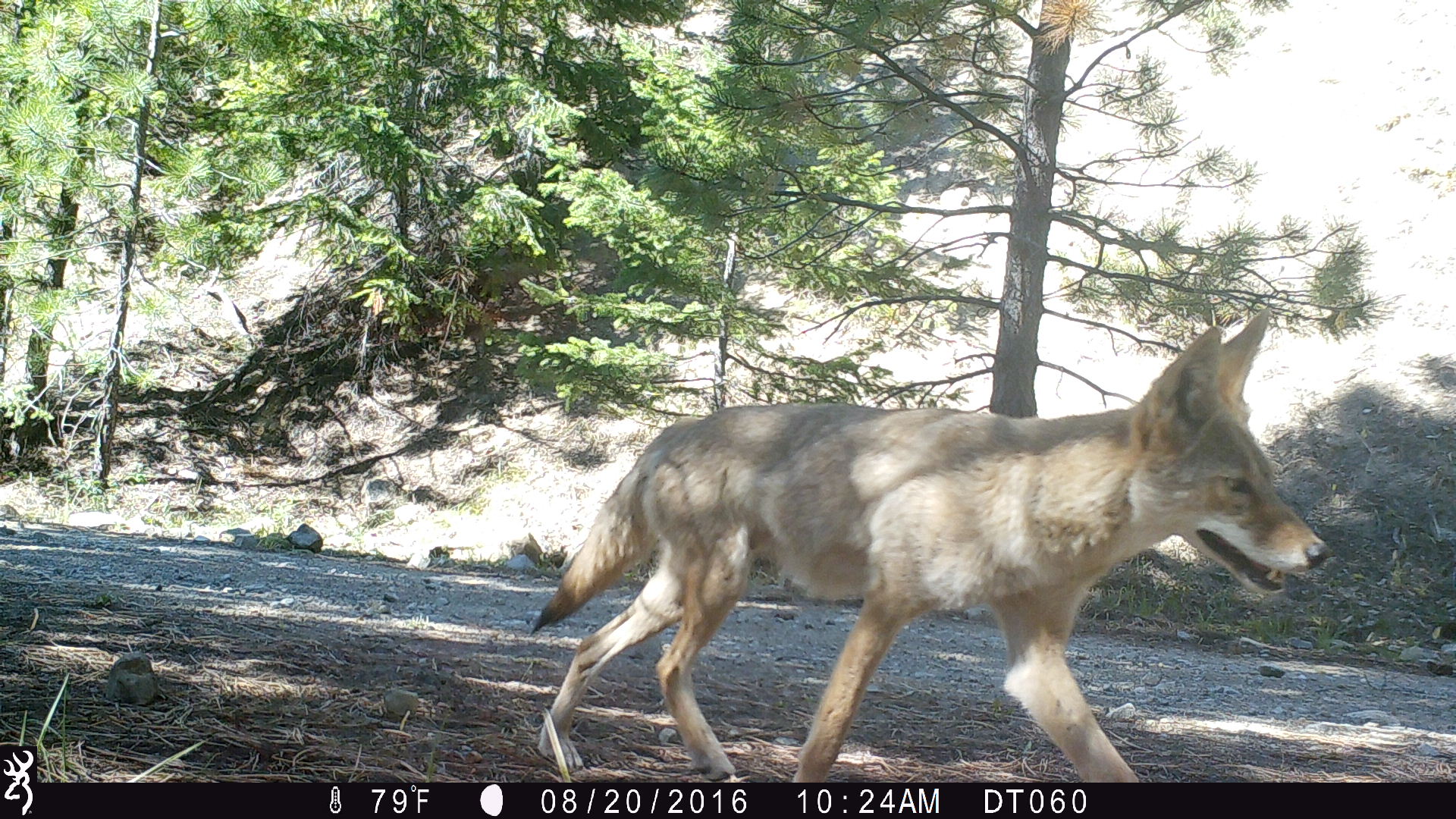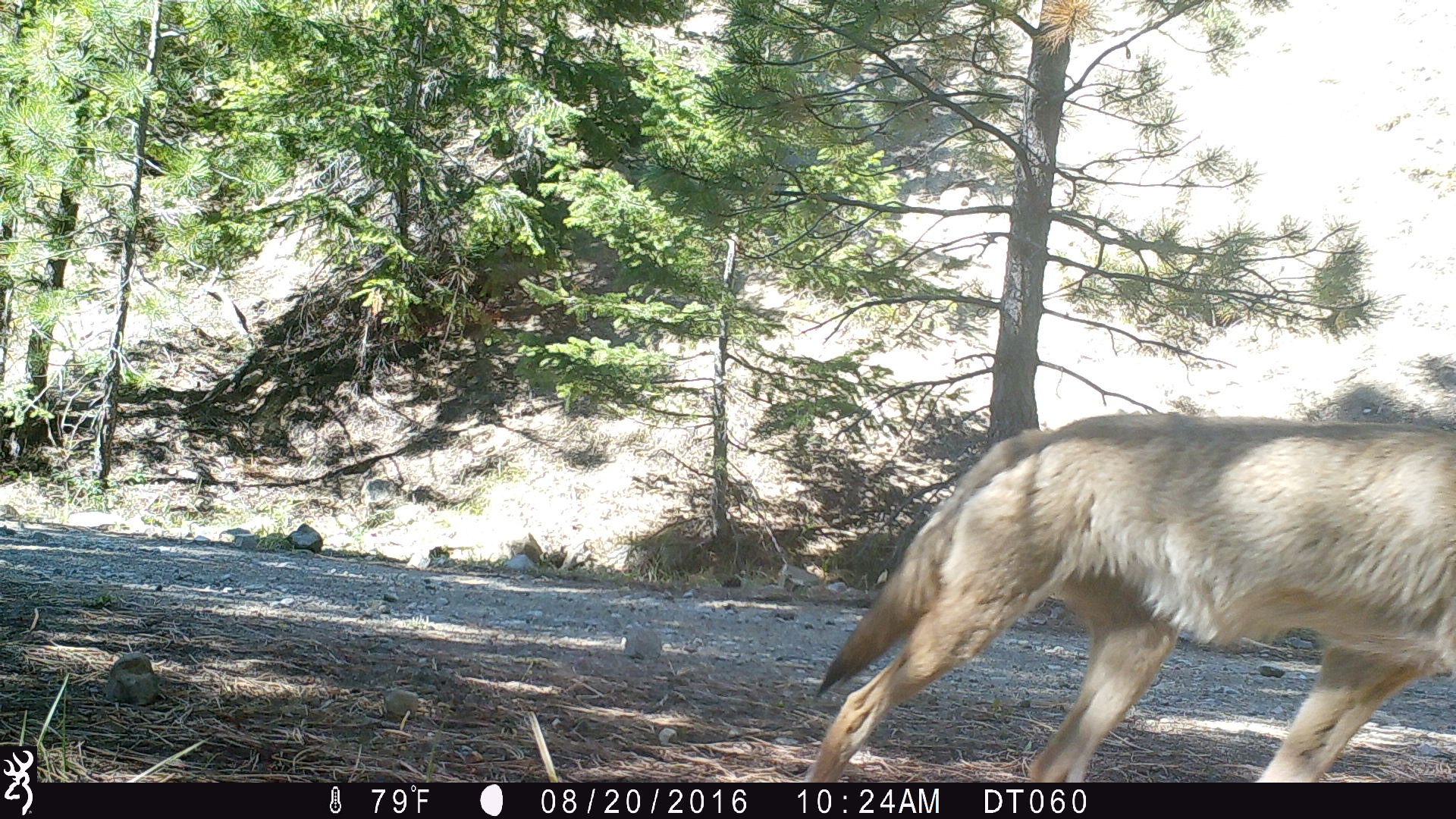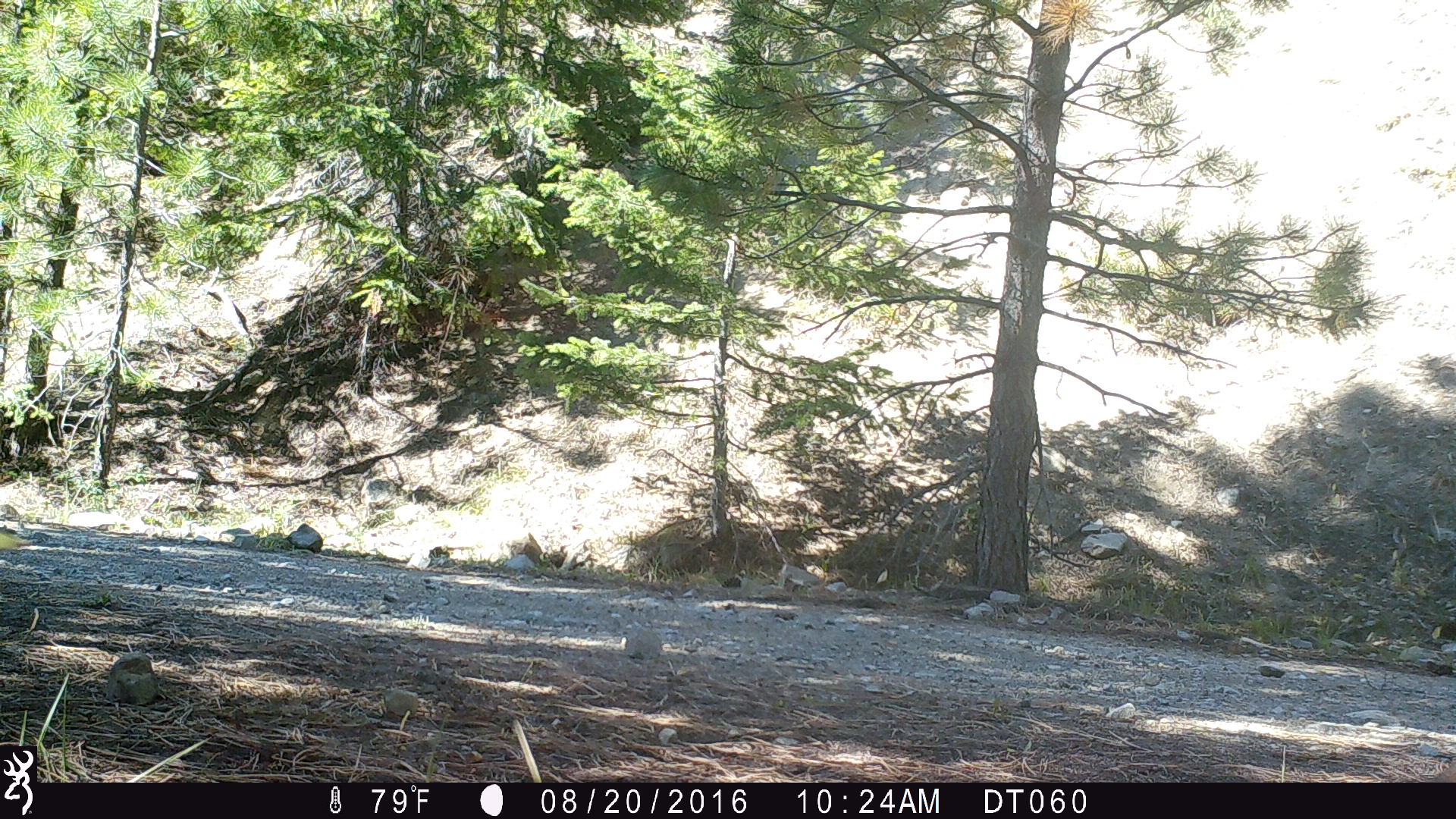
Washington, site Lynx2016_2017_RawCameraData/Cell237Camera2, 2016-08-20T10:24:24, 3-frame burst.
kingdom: Animalia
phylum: Chordata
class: Mammalia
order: Carnivora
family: Canidae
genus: Canis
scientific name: Canis latrans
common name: coyote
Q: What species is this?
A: Canis latrans (coyote).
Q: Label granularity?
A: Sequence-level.